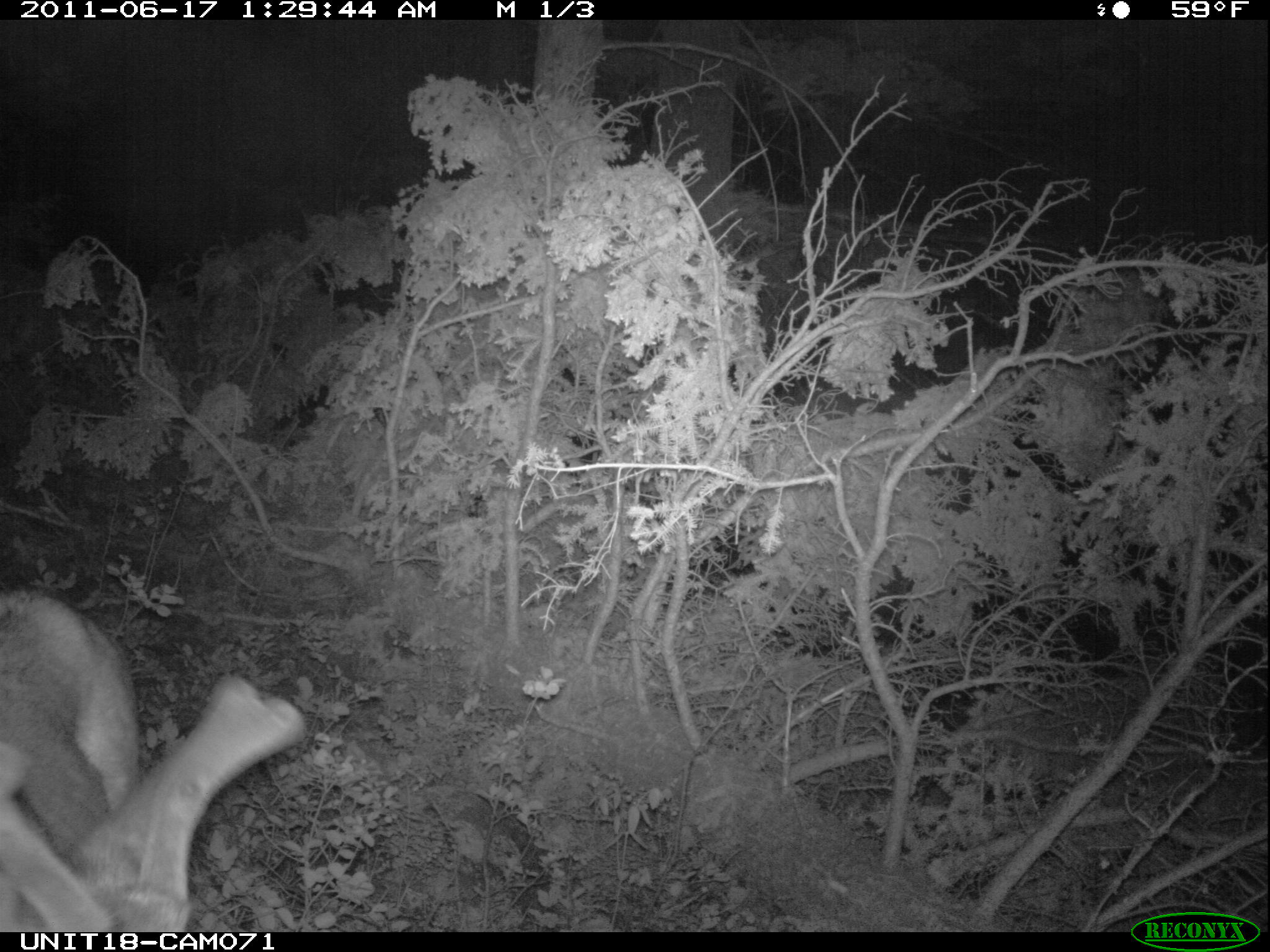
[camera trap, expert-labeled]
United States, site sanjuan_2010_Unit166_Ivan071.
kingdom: Animalia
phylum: Chordata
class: Mammalia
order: Artiodactyla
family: Cervidae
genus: Odocoileus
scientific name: Odocoileus hemionus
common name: mule deer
Odocoileus hemionus (mule deer).